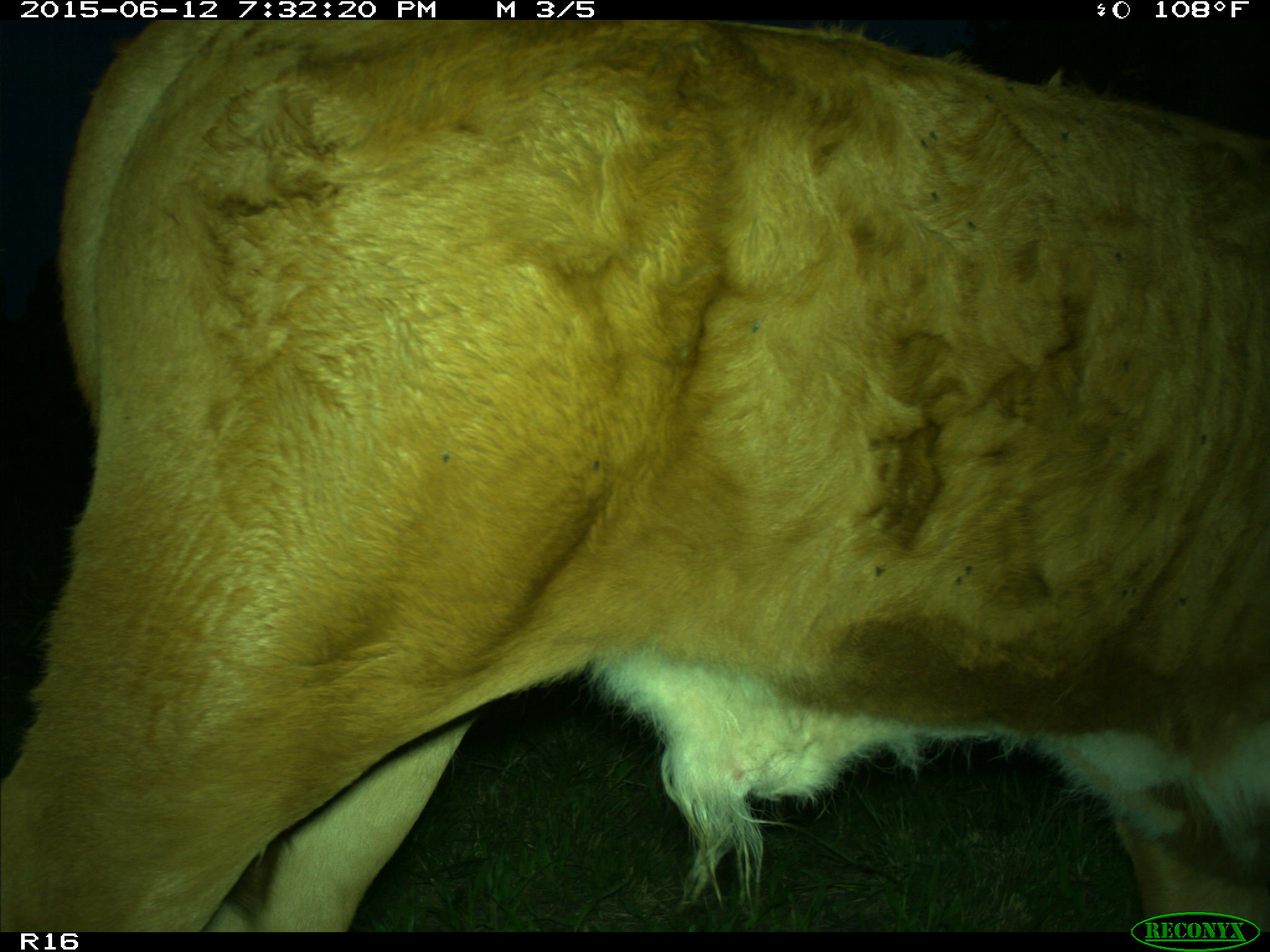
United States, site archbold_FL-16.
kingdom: Animalia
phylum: Chordata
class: Mammalia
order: Artiodactyla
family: Bovidae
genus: Bos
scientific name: Bos taurus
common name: domestic cow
Bos taurus (domestic cow).